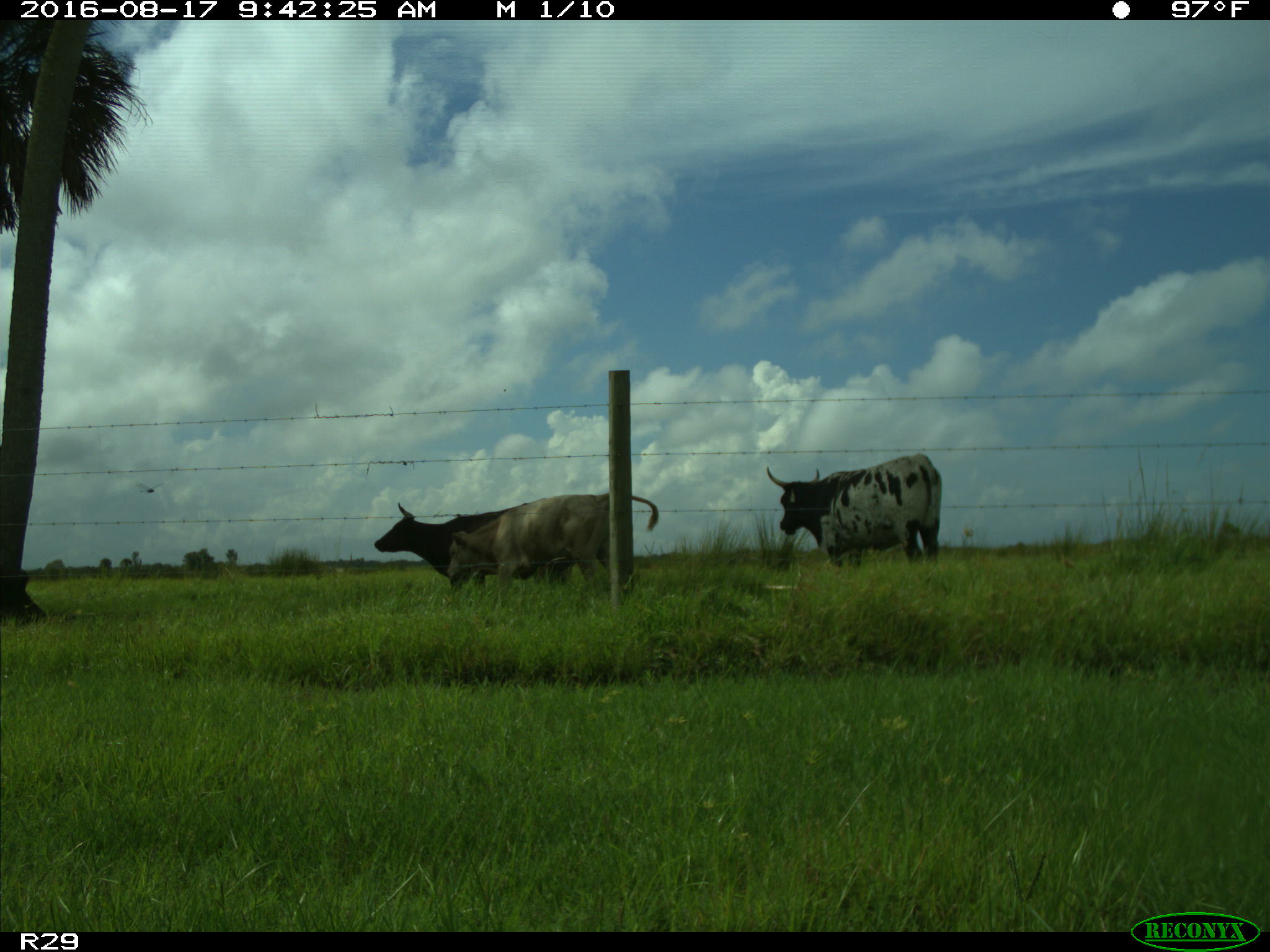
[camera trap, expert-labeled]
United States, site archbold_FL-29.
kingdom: Animalia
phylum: Chordata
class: Mammalia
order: Artiodactyla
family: Bovidae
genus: Bos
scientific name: Bos taurus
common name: domestic cow